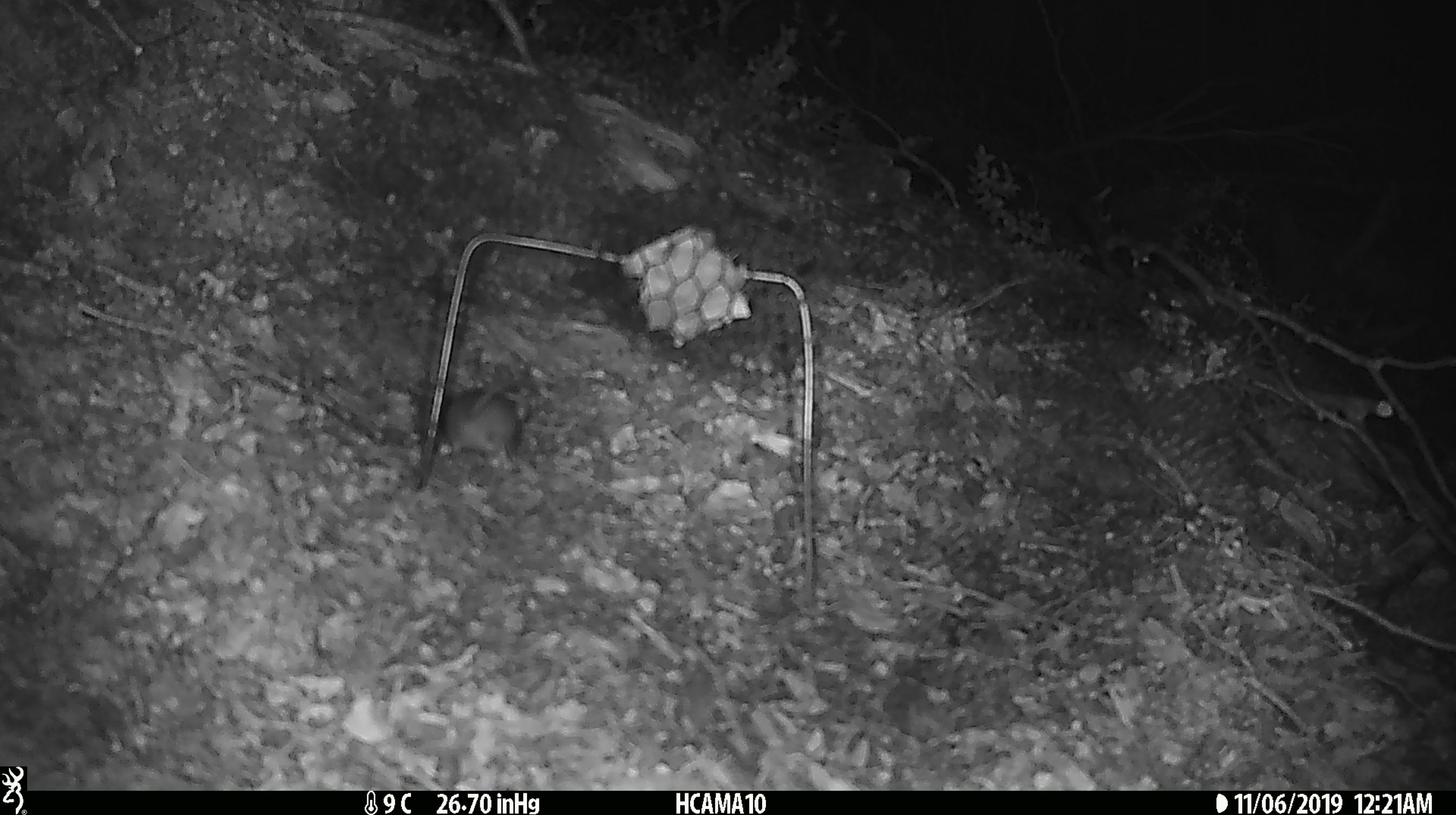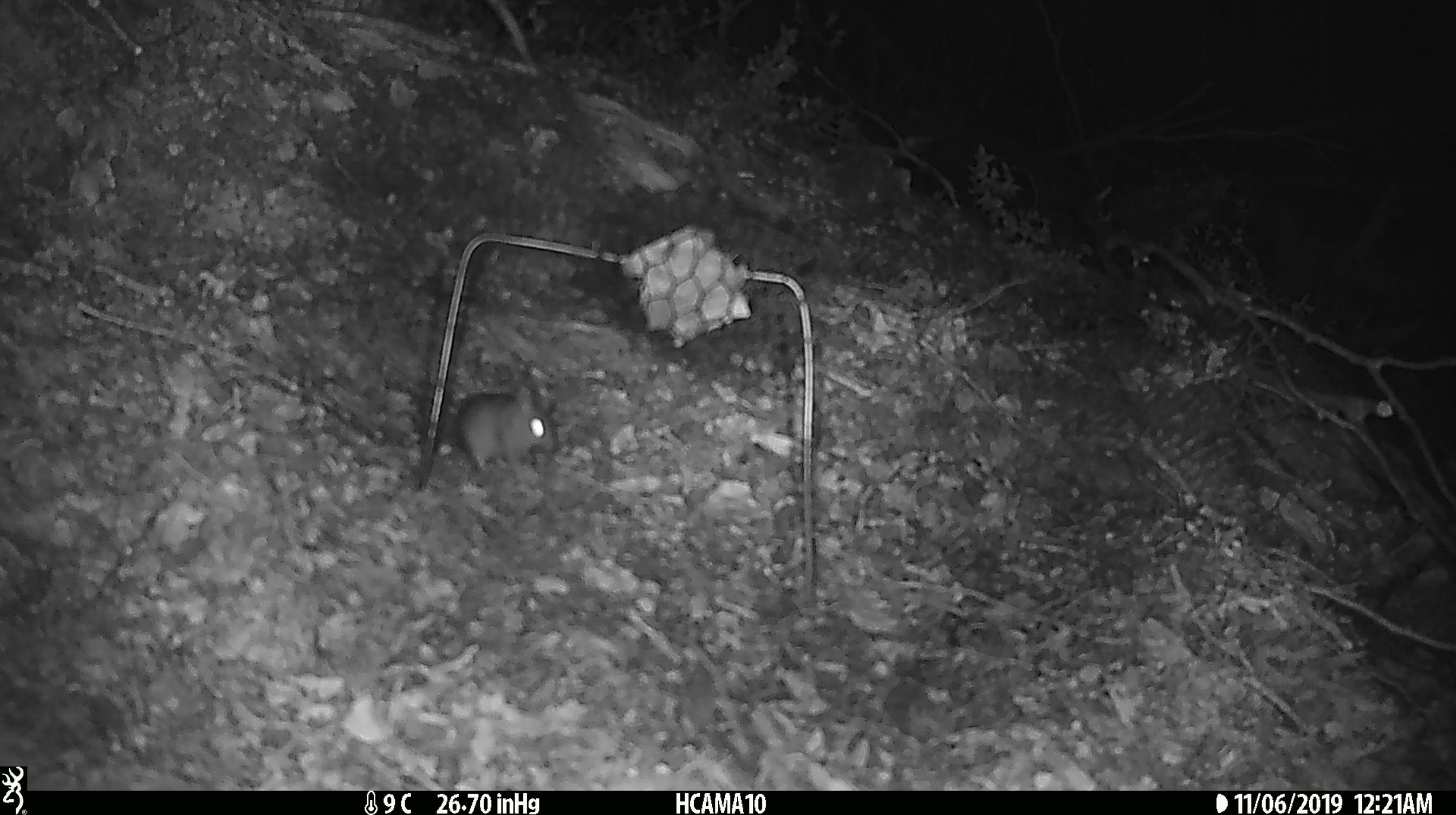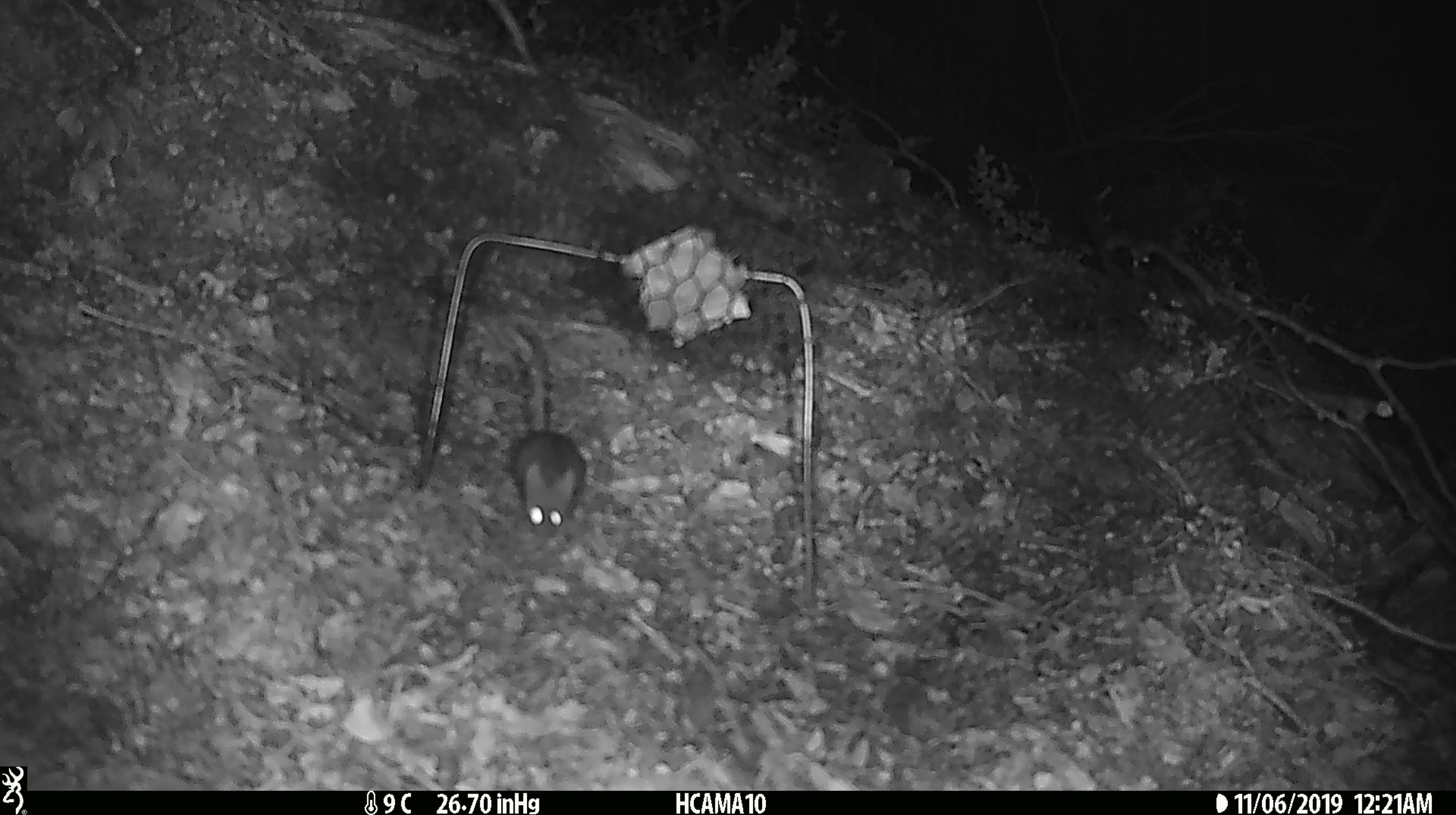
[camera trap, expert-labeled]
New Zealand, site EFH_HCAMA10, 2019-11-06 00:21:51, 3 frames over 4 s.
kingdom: Animalia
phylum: Chordata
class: Mammalia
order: Rodentia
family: Muridae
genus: Mus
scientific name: Mus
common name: mouse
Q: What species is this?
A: Mouse (Mus).